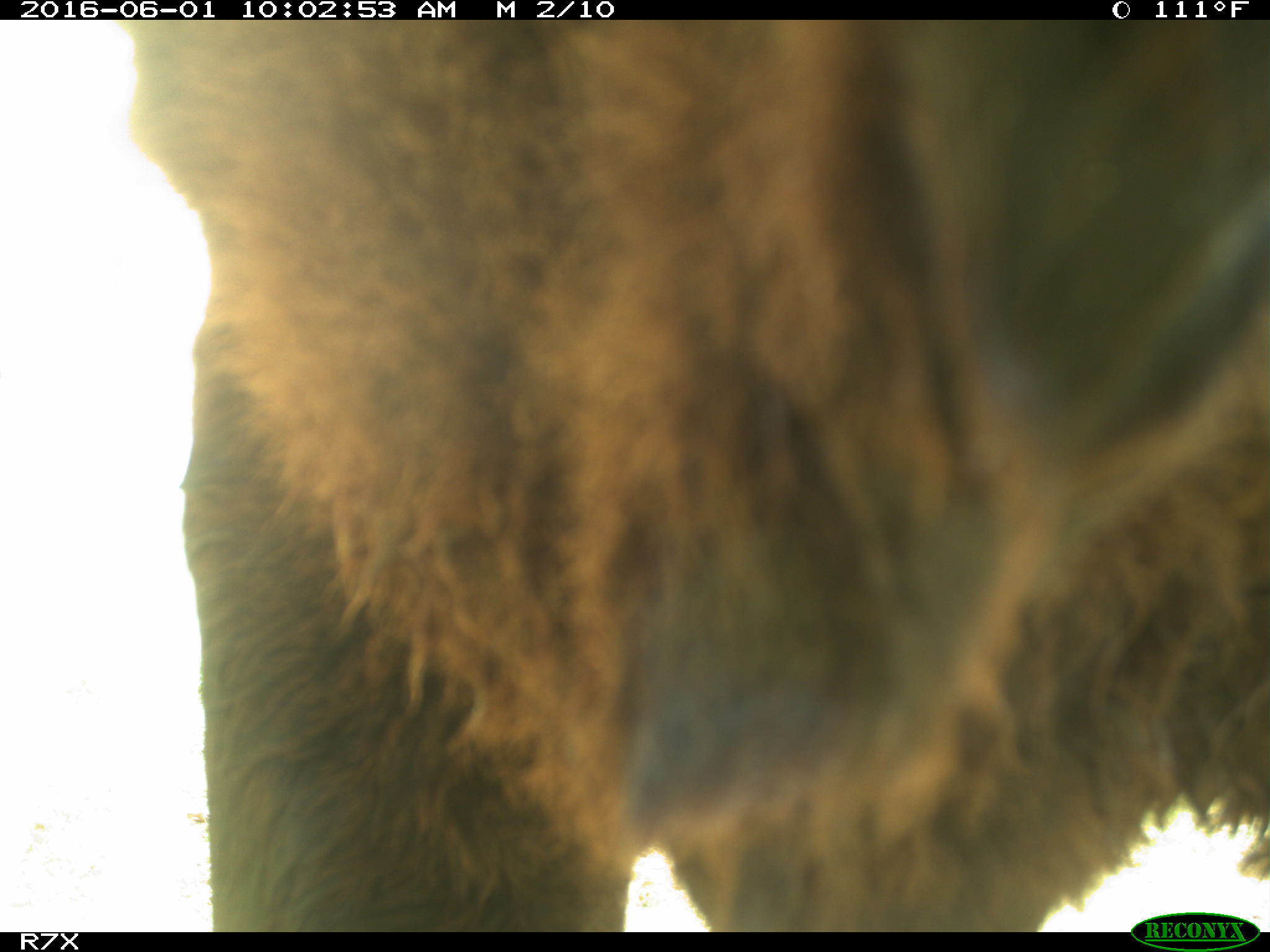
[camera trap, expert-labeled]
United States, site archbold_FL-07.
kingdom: Animalia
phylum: Chordata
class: Mammalia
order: Artiodactyla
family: Bovidae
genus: Bos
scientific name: Bos taurus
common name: domestic cow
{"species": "Bos taurus (domestic cow)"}